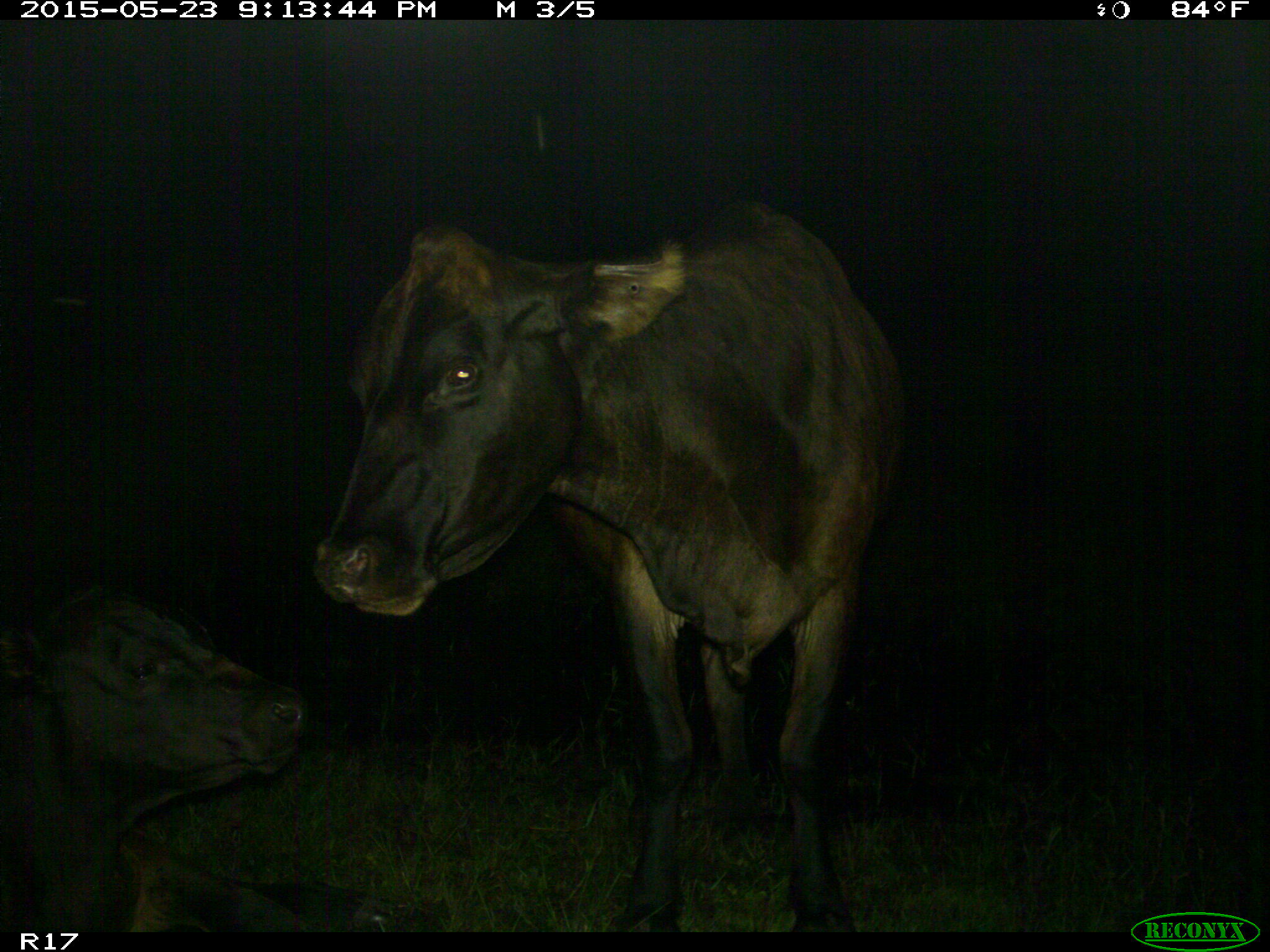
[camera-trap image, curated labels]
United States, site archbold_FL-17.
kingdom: Animalia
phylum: Chordata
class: Mammalia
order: Artiodactyla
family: Bovidae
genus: Bos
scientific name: Bos taurus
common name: domestic cow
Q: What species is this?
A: Bos taurus (domestic cow).